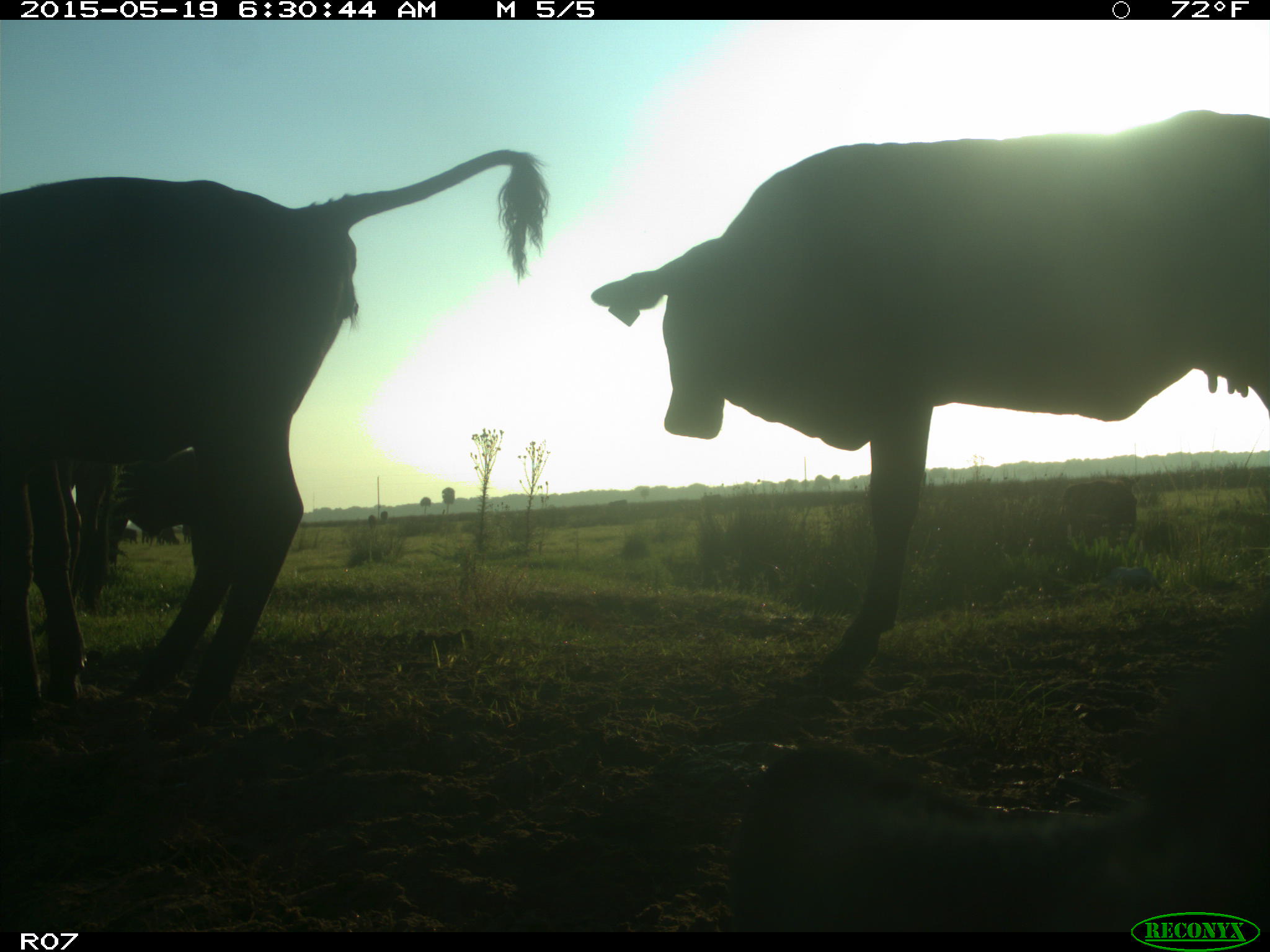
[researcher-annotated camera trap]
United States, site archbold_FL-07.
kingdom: Animalia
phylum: Chordata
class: Mammalia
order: Artiodactyla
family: Bovidae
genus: Bos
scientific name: Bos taurus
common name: domestic cow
Bos taurus (domestic cow).